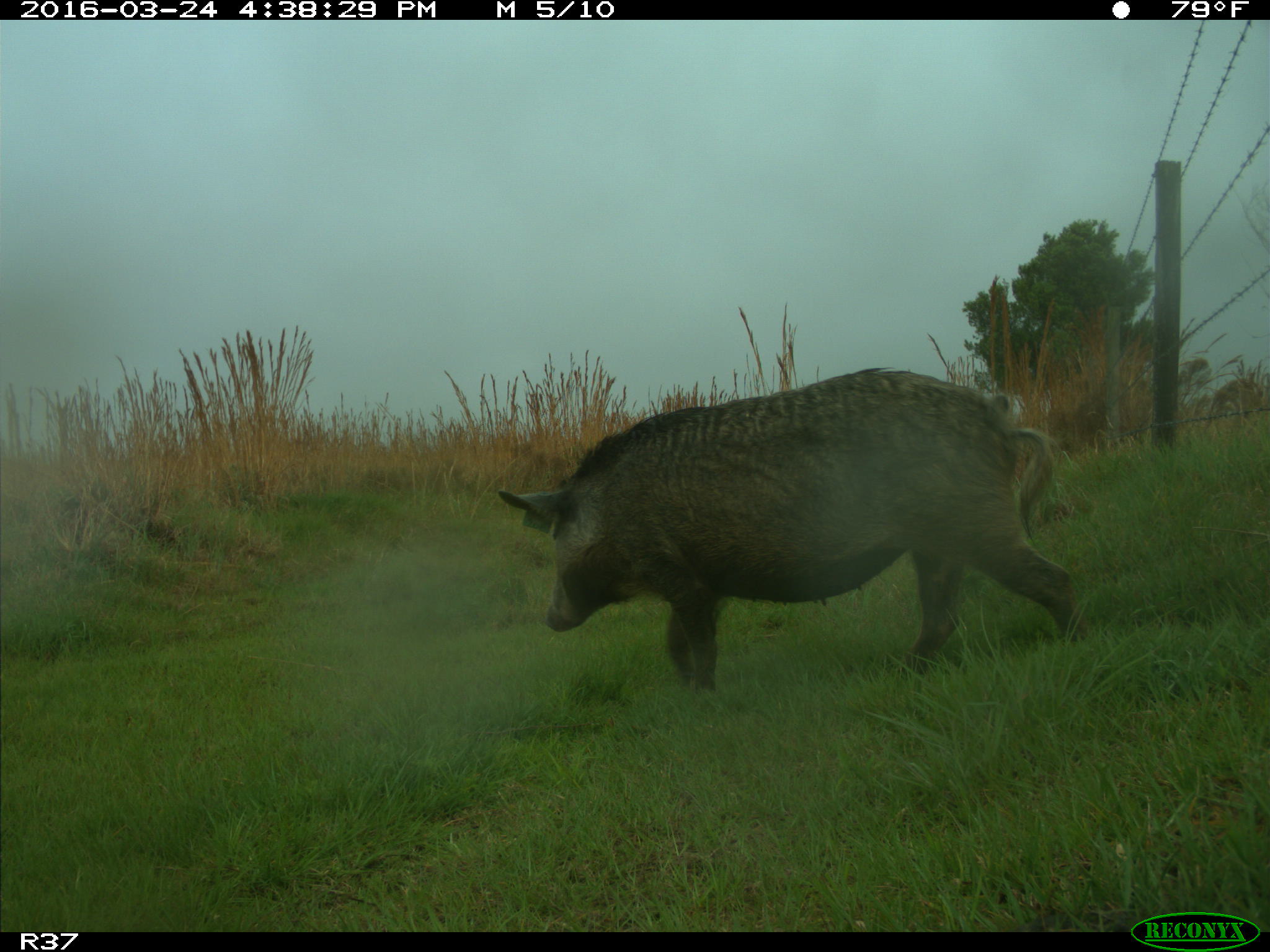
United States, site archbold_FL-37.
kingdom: Animalia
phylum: Chordata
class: Mammalia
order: Artiodactyla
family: Suidae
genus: Sus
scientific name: Sus scrofa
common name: wild boar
Sus scrofa (wild boar).